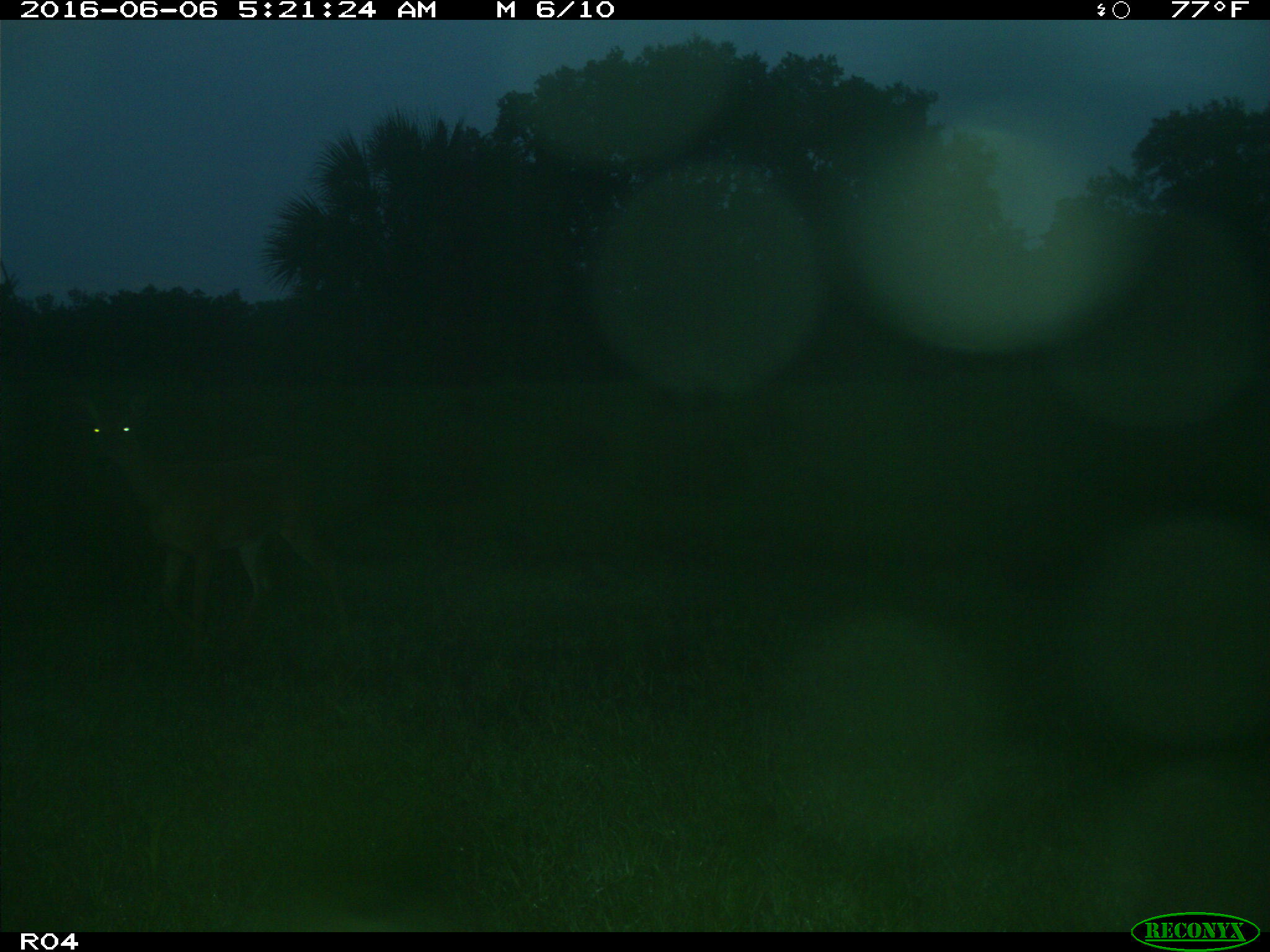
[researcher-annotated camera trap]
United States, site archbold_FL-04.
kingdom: Animalia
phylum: Chordata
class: Mammalia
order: Artiodactyla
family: Cervidae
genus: Odocoileus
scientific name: Odocoileus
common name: deer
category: unidentified deer